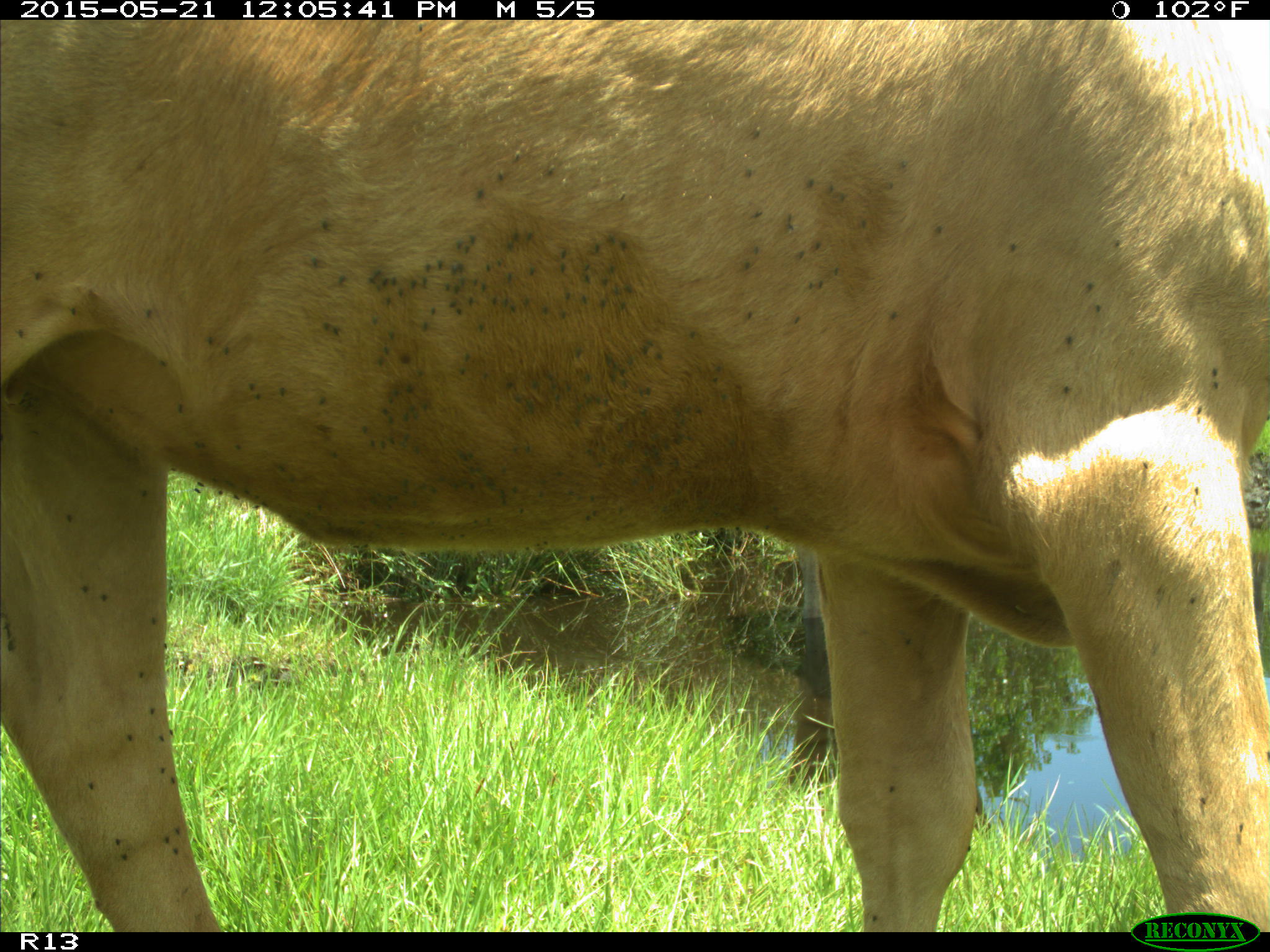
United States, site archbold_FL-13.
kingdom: Animalia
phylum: Chordata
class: Mammalia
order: Artiodactyla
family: Bovidae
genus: Bos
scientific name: Bos taurus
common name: domestic cow